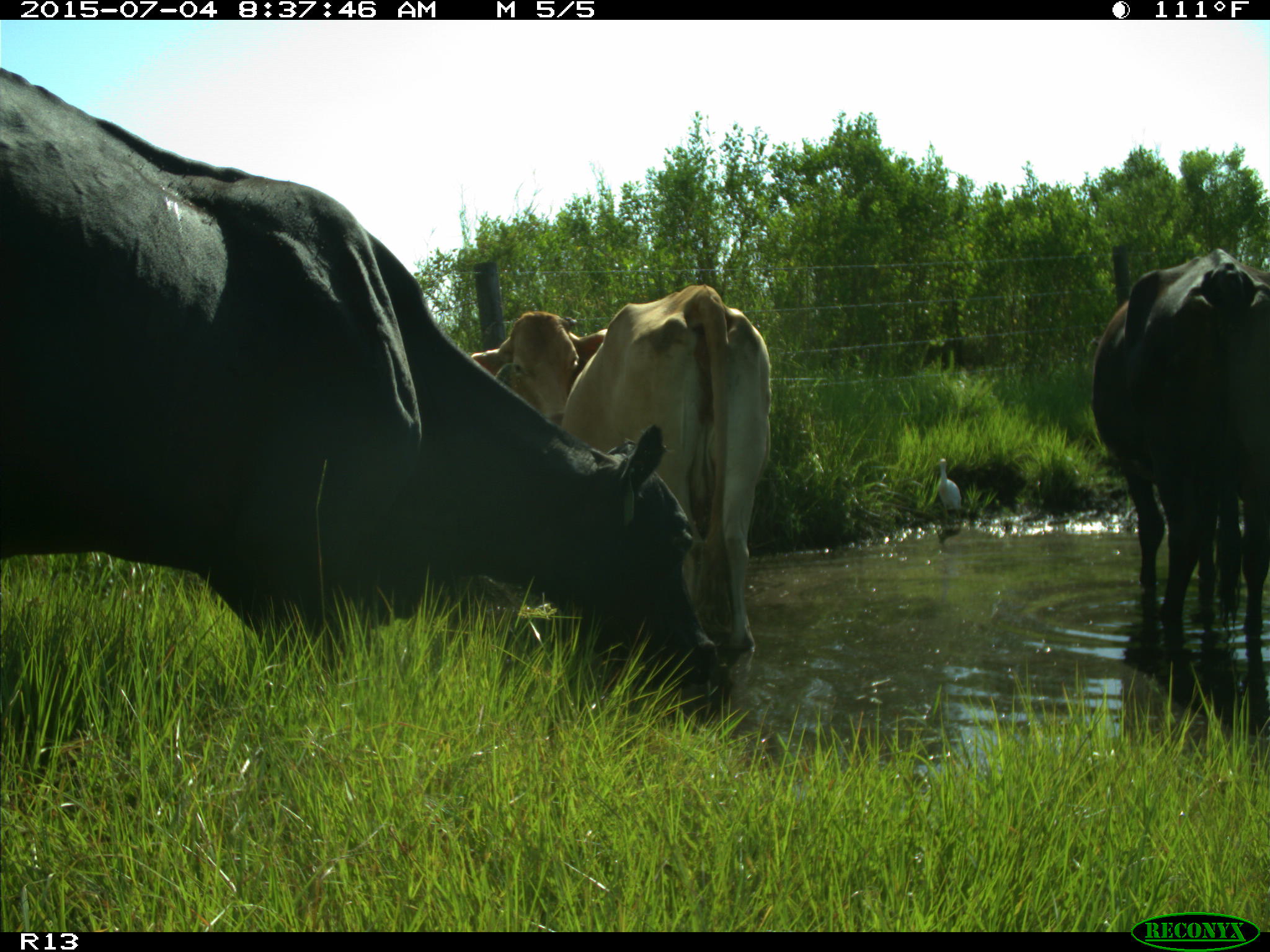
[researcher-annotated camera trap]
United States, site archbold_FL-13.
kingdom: Animalia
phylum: Chordata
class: Mammalia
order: Artiodactyla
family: Bovidae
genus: Bos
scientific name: Bos taurus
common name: domestic cow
Bos taurus (domestic cow).